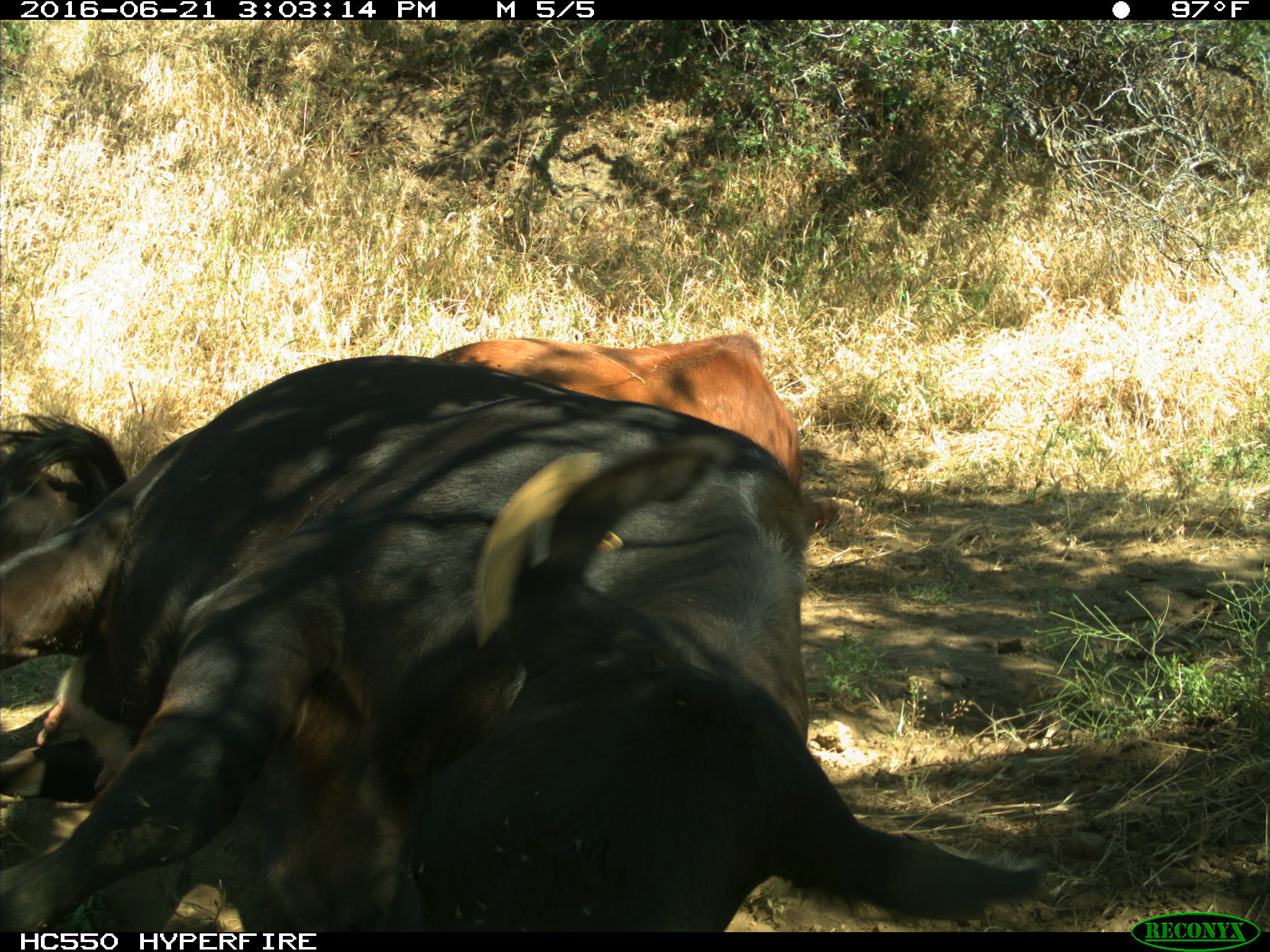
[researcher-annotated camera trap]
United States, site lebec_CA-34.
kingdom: Animalia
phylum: Chordata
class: Mammalia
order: Artiodactyla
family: Bovidae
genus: Bos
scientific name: Bos taurus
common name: domestic cow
Bos taurus (domestic cow).